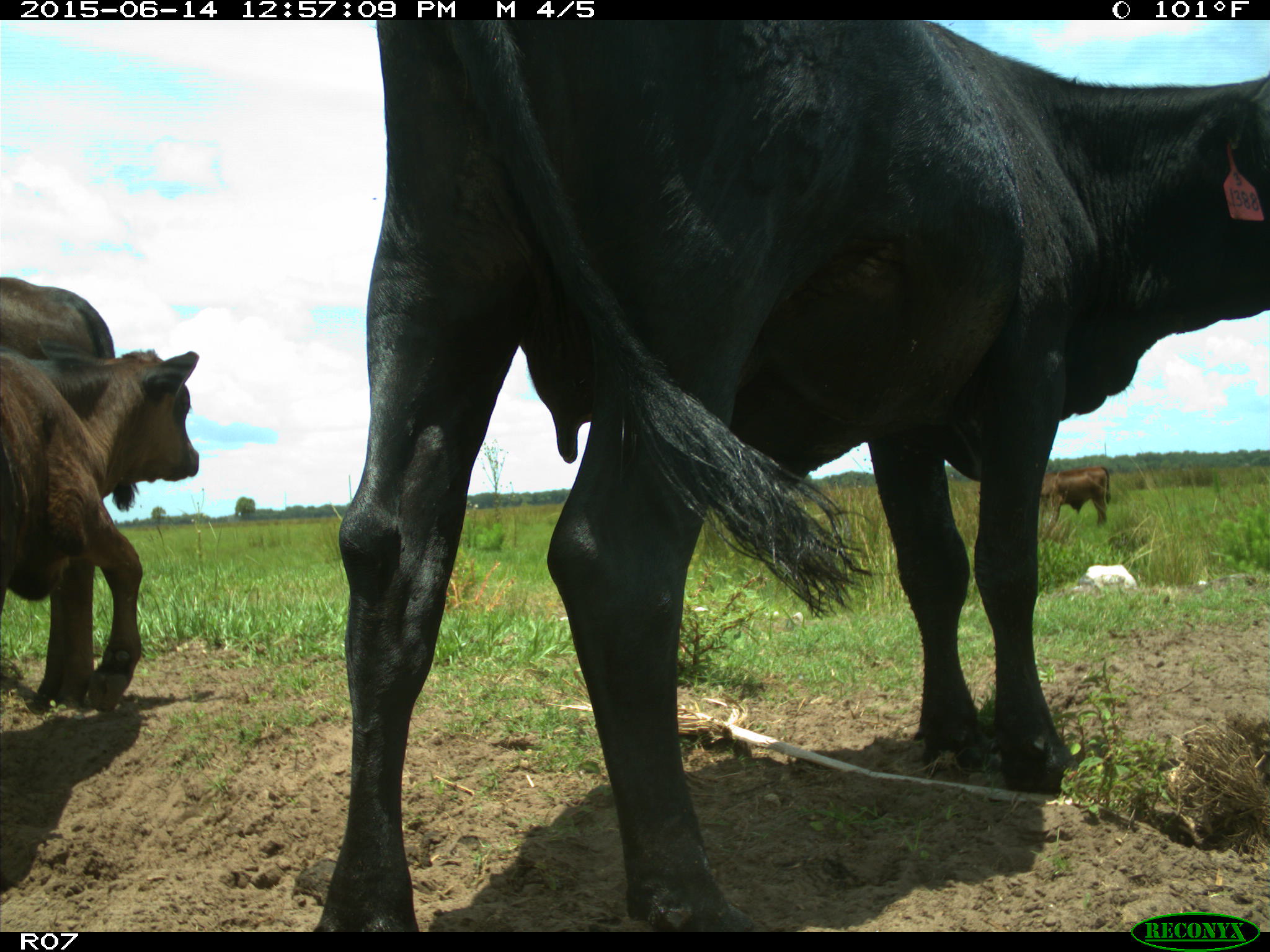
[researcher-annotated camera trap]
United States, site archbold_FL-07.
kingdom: Animalia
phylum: Chordata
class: Mammalia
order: Artiodactyla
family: Bovidae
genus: Bos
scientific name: Bos taurus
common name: domestic cow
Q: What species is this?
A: Bos taurus (domestic cow).